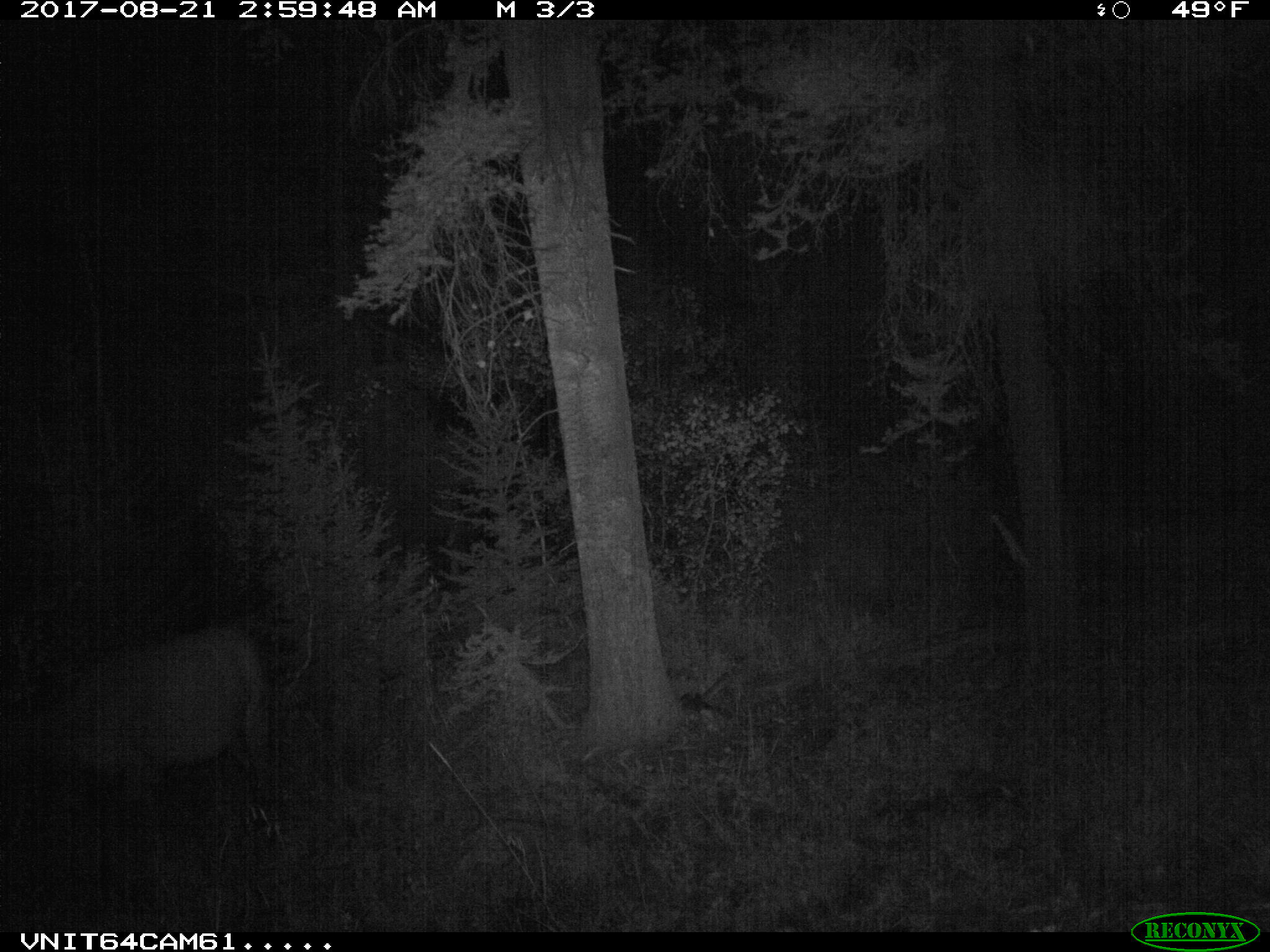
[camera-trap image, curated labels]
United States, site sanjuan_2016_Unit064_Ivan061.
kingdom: Animalia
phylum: Chordata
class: Mammalia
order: Artiodactyla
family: Cervidae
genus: Cervus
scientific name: Cervus elaphus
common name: red deer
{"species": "Cervus elaphus (red deer)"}